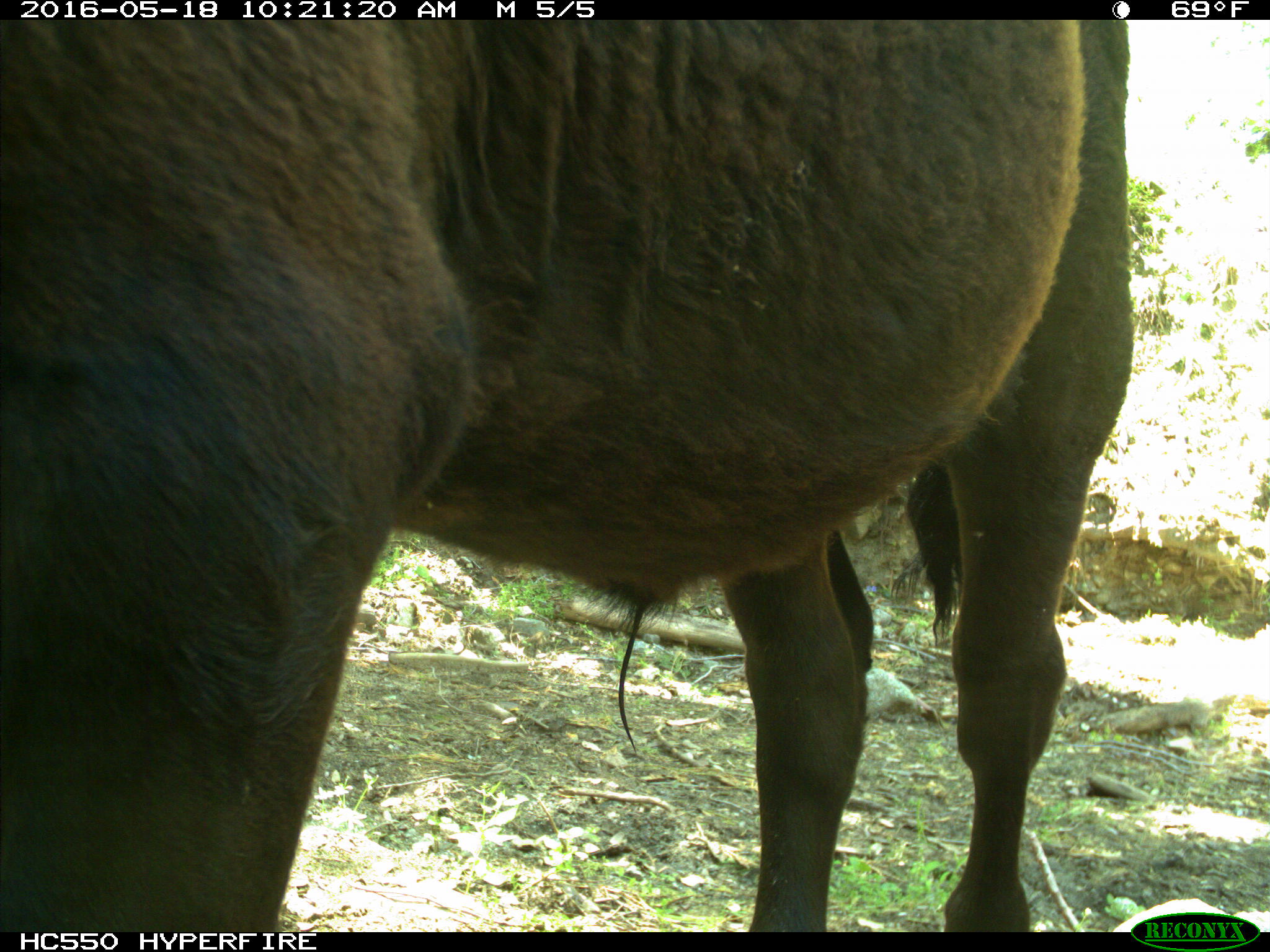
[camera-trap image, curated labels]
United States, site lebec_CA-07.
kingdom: Animalia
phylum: Chordata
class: Mammalia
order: Artiodactyla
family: Bovidae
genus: Bos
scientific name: Bos taurus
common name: domestic cow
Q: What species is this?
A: Bos taurus (domestic cow).